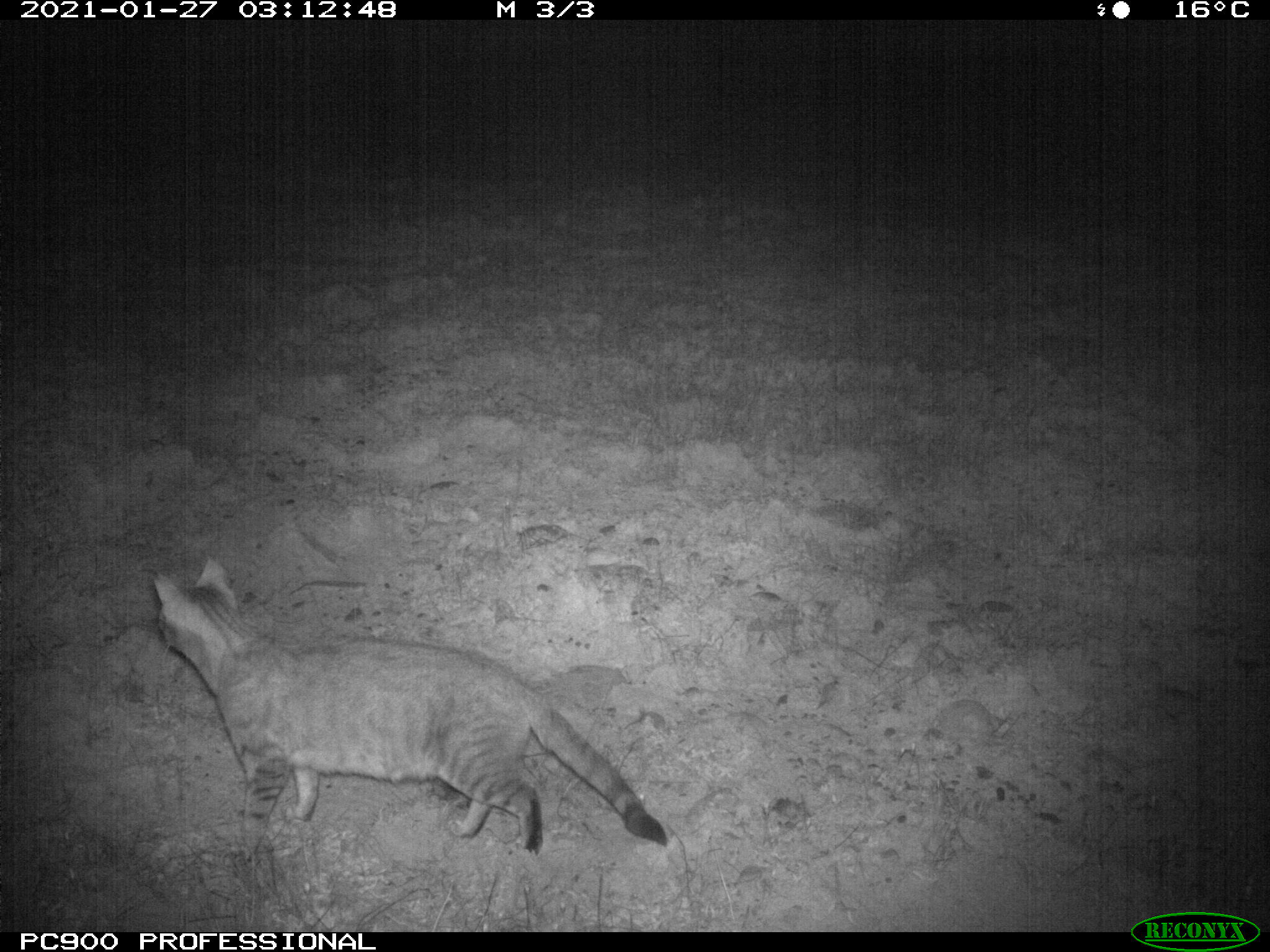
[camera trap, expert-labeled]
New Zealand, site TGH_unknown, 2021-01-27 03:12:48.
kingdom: Animalia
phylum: Chordata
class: Mammalia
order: Carnivora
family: Felidae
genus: Felis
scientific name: Felis catus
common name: domestic cat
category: cat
Cat (domestic cat) (Felis catus).